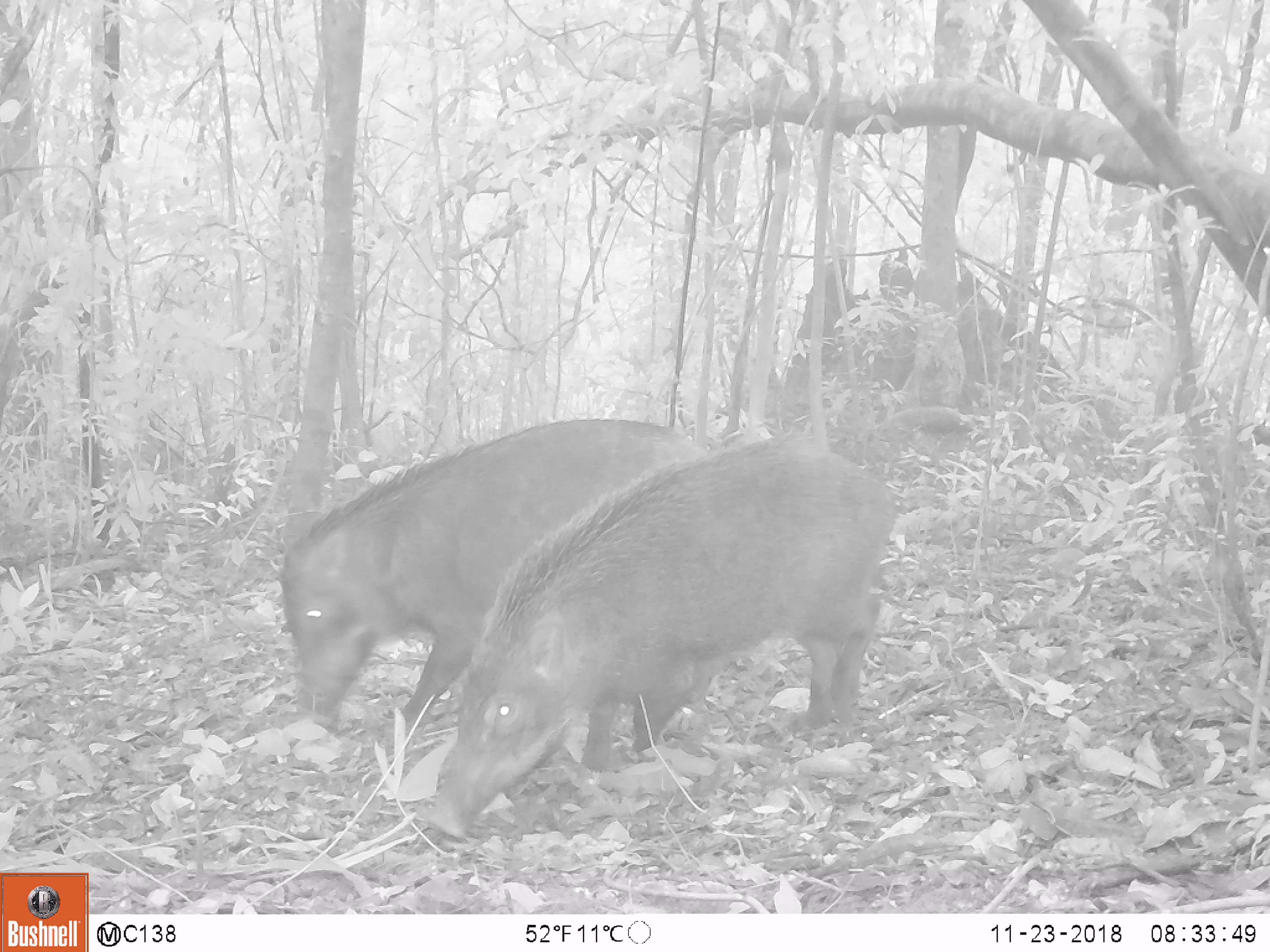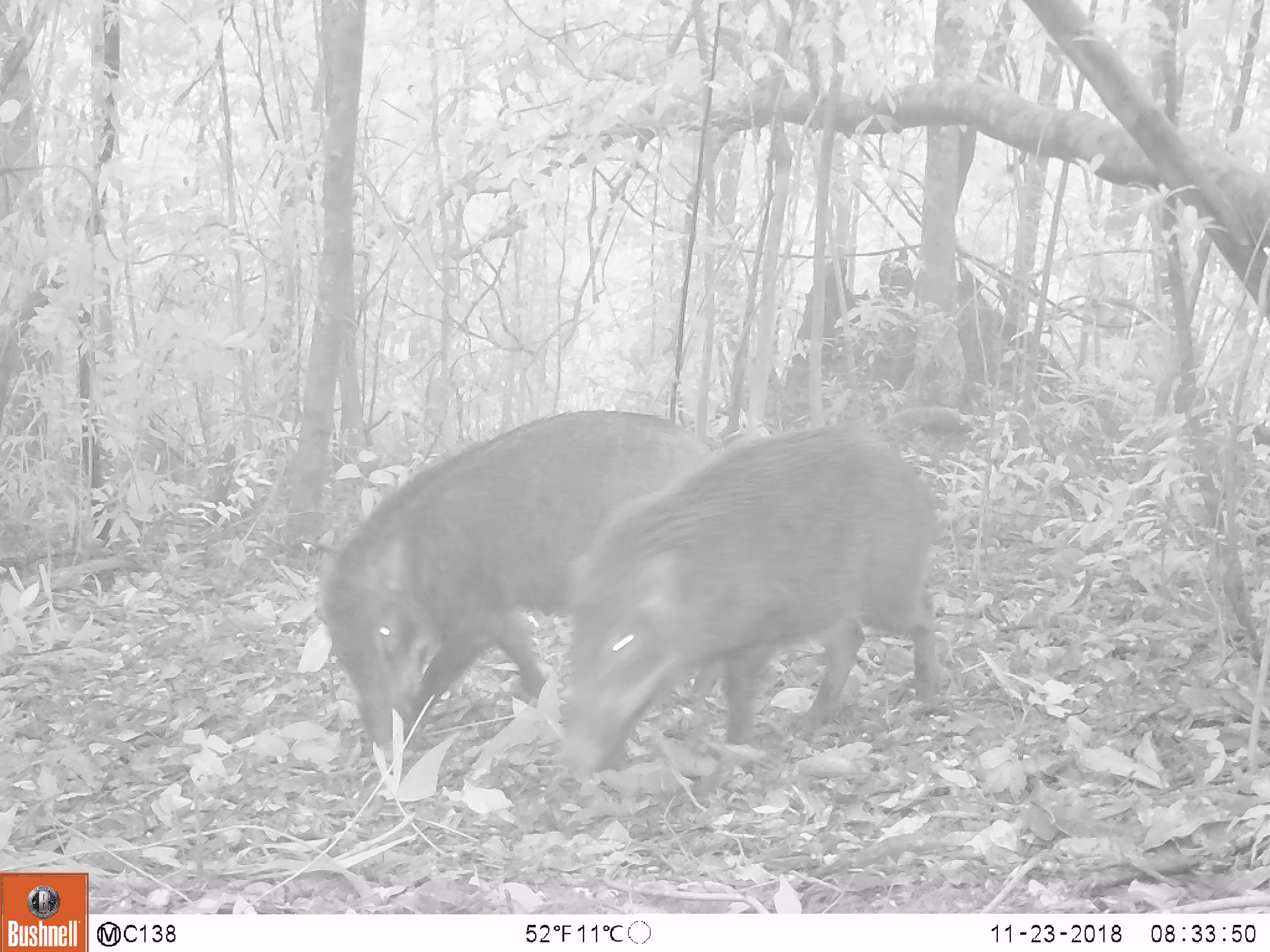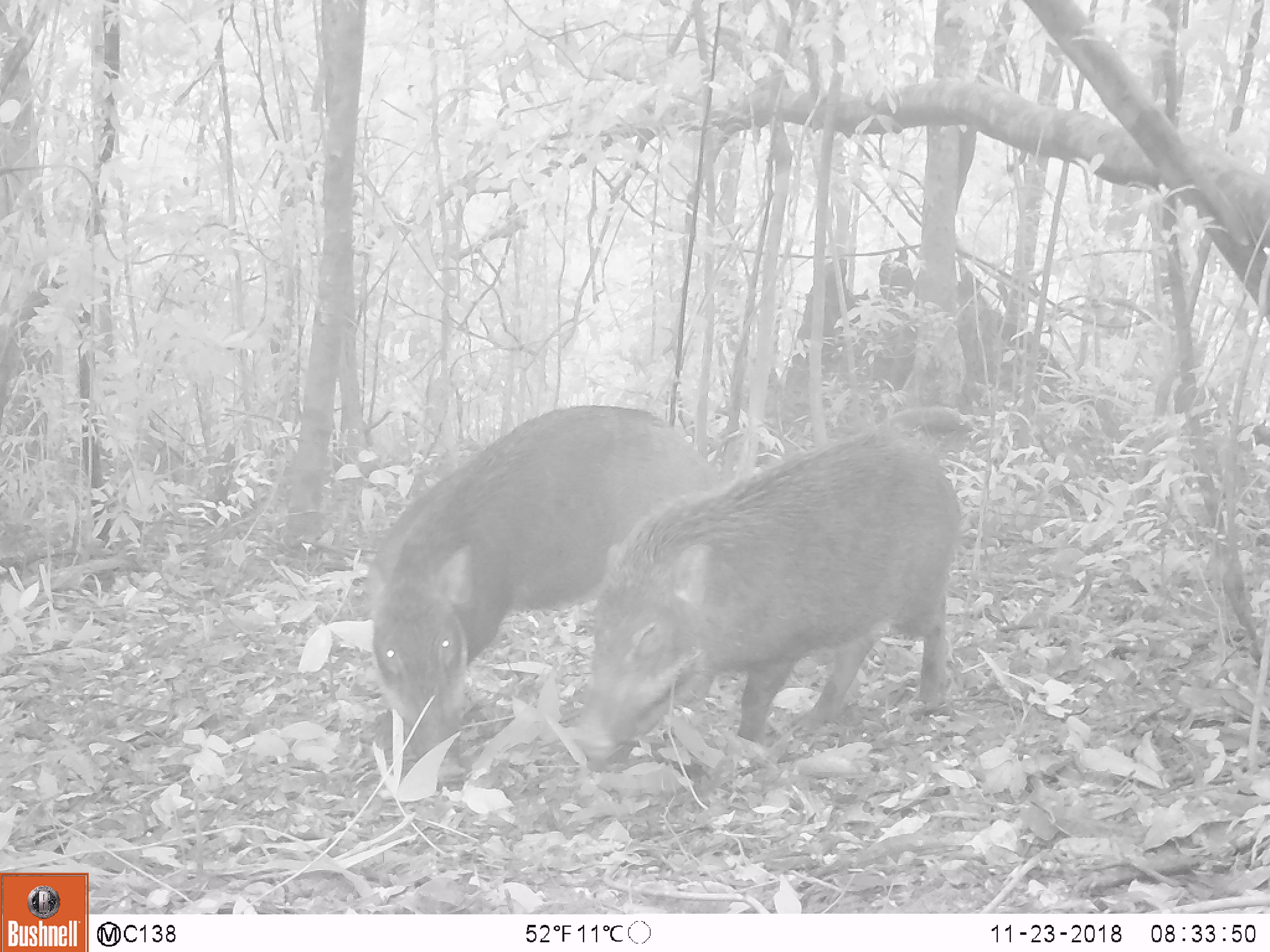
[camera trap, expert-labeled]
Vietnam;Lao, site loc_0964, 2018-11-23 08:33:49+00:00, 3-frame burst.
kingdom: Animalia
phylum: Chordata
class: Mammalia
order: Artiodactyla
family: Suidae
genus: Sus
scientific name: Sus scrofa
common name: eurasian wild pig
Eurasian wild pig (Sus scrofa). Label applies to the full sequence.